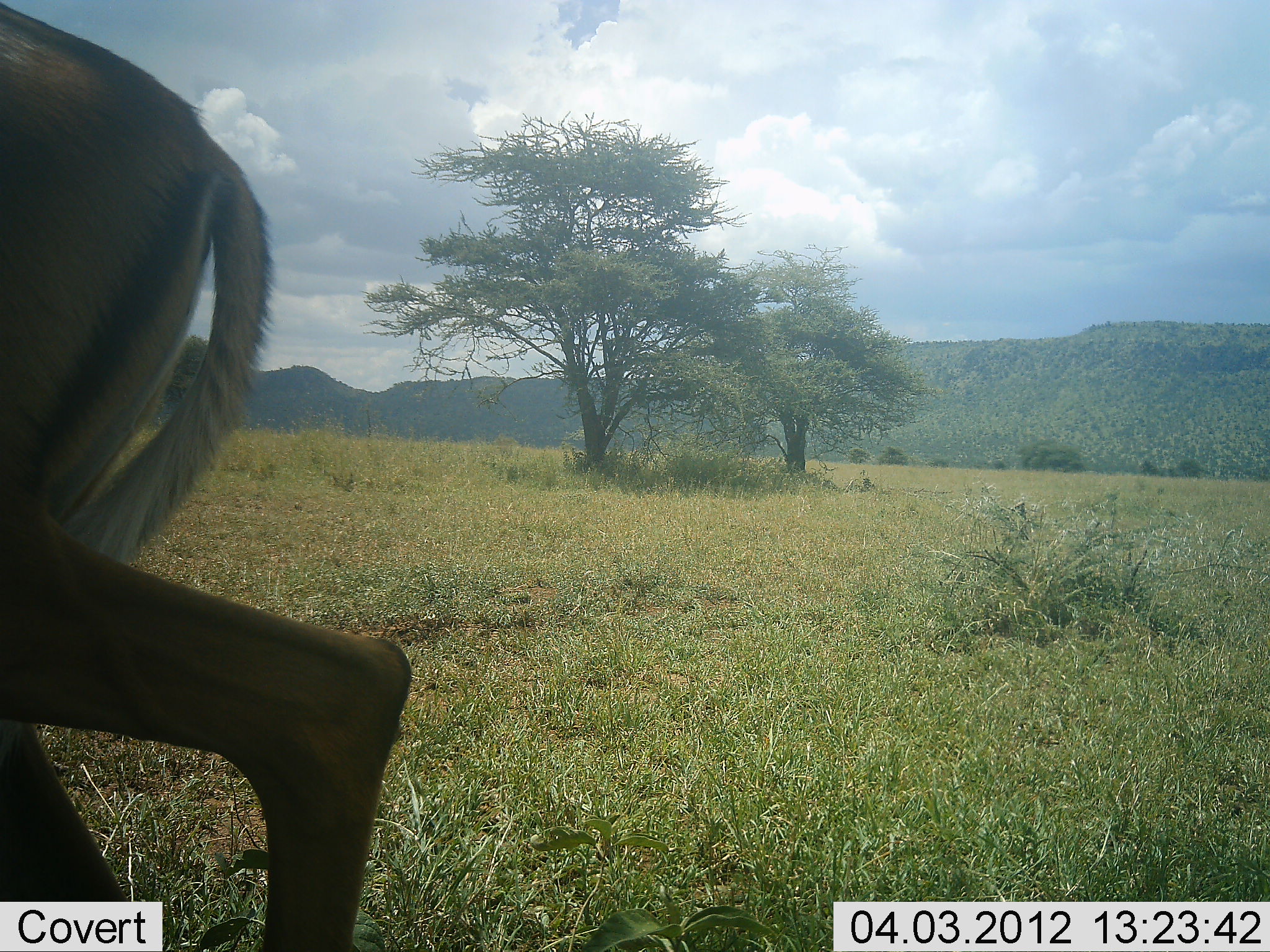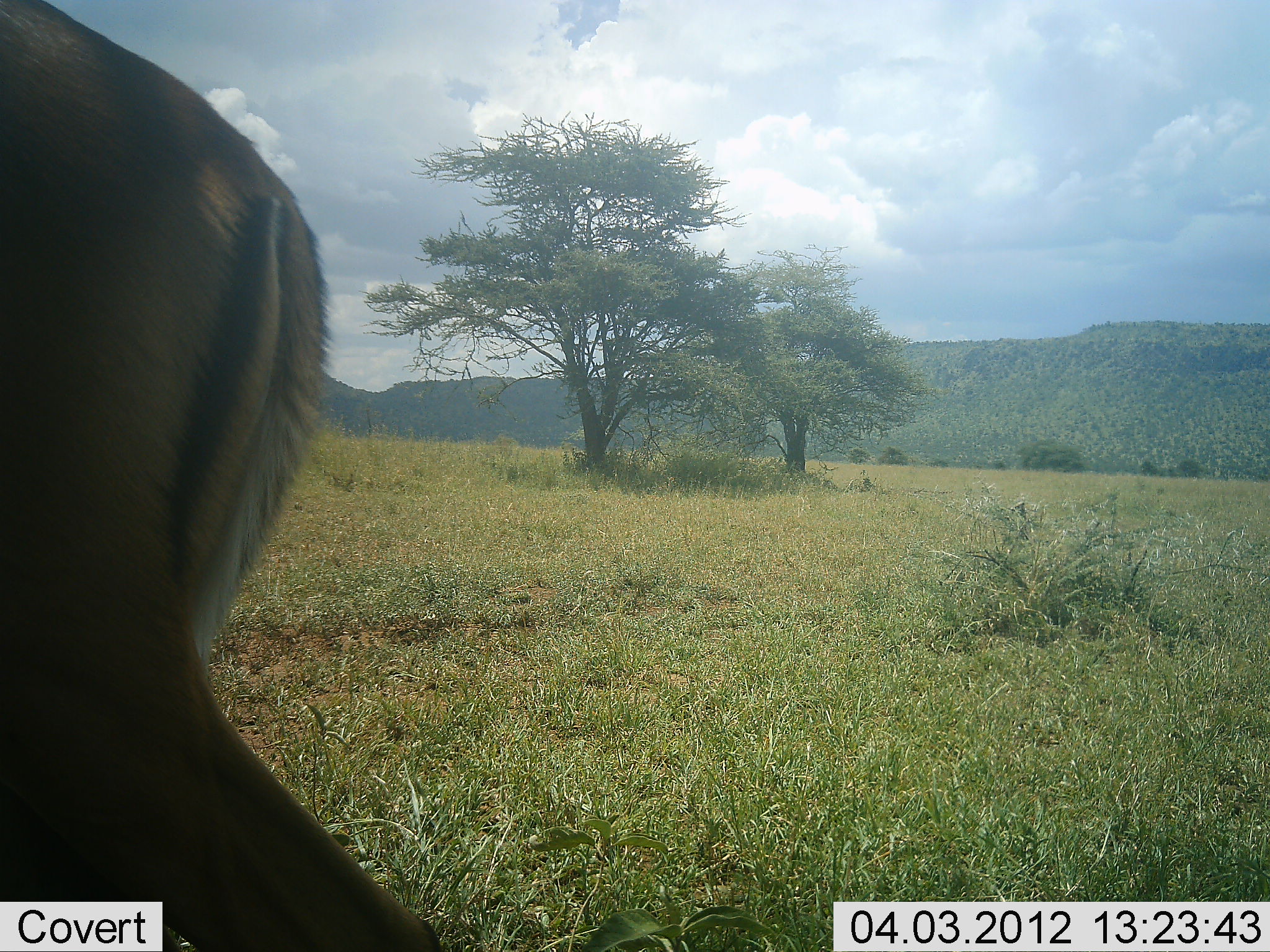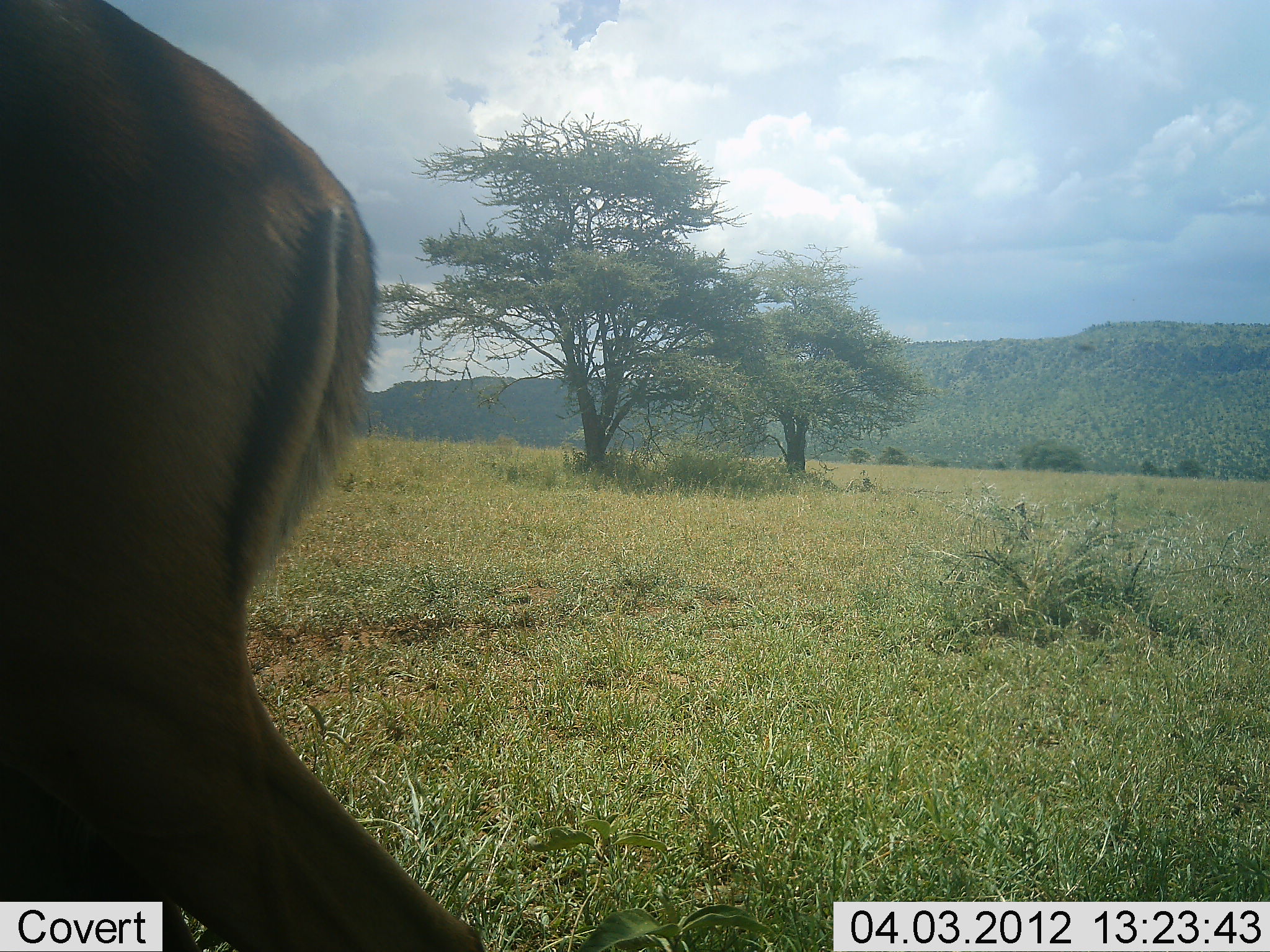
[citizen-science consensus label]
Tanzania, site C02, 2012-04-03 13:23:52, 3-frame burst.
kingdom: Animalia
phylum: Chordata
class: Mammalia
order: Artiodactyla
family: Bovidae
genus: Aepyceros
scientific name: Aepyceros melampus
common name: impala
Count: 1.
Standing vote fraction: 50%.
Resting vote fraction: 0%.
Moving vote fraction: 50%.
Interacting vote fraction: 0%.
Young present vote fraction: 0%.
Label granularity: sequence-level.